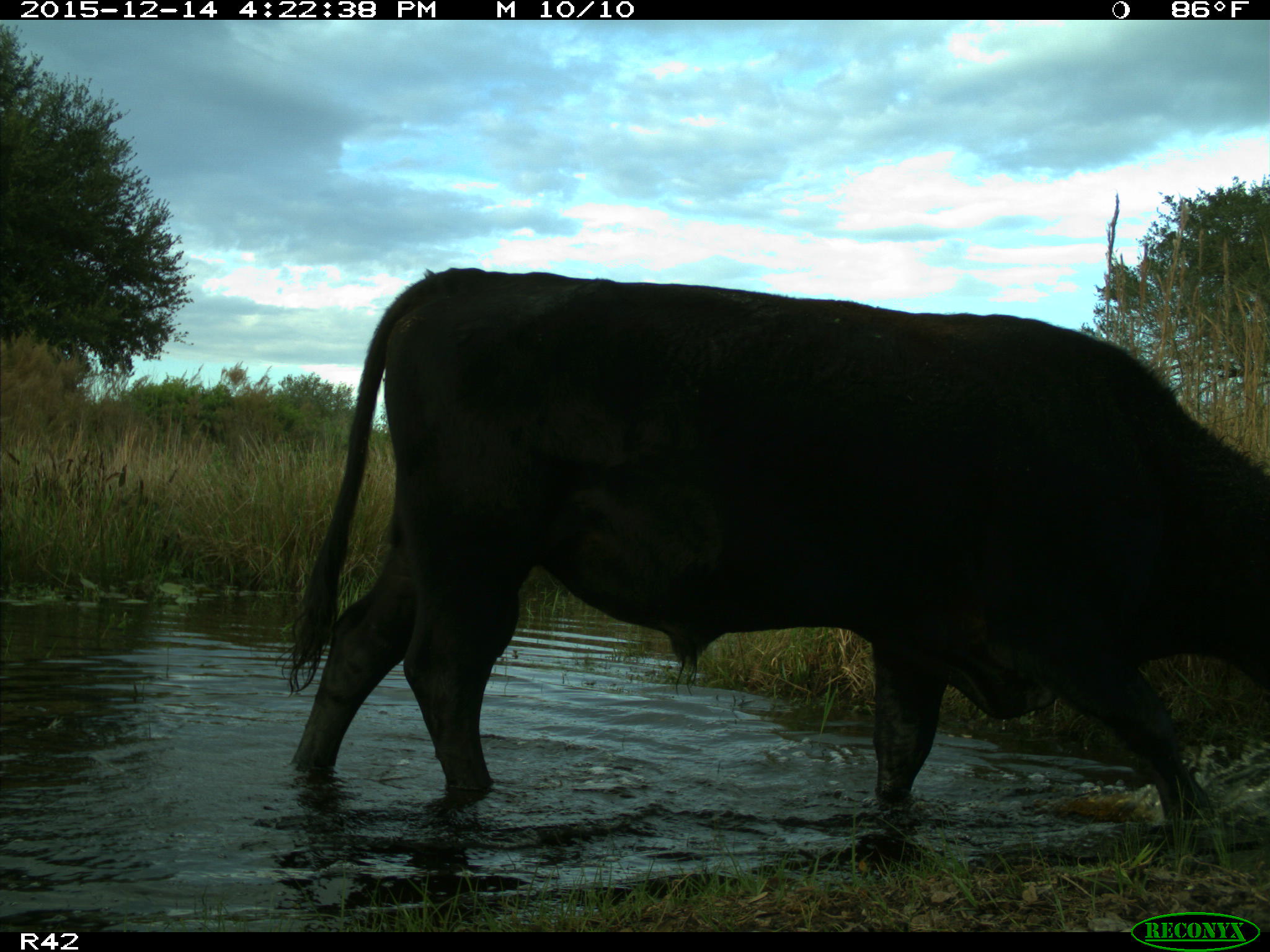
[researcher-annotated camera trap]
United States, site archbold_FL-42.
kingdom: Animalia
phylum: Chordata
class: Mammalia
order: Artiodactyla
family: Bovidae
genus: Bos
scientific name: Bos taurus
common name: domestic cow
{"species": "Bos taurus (domestic cow)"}